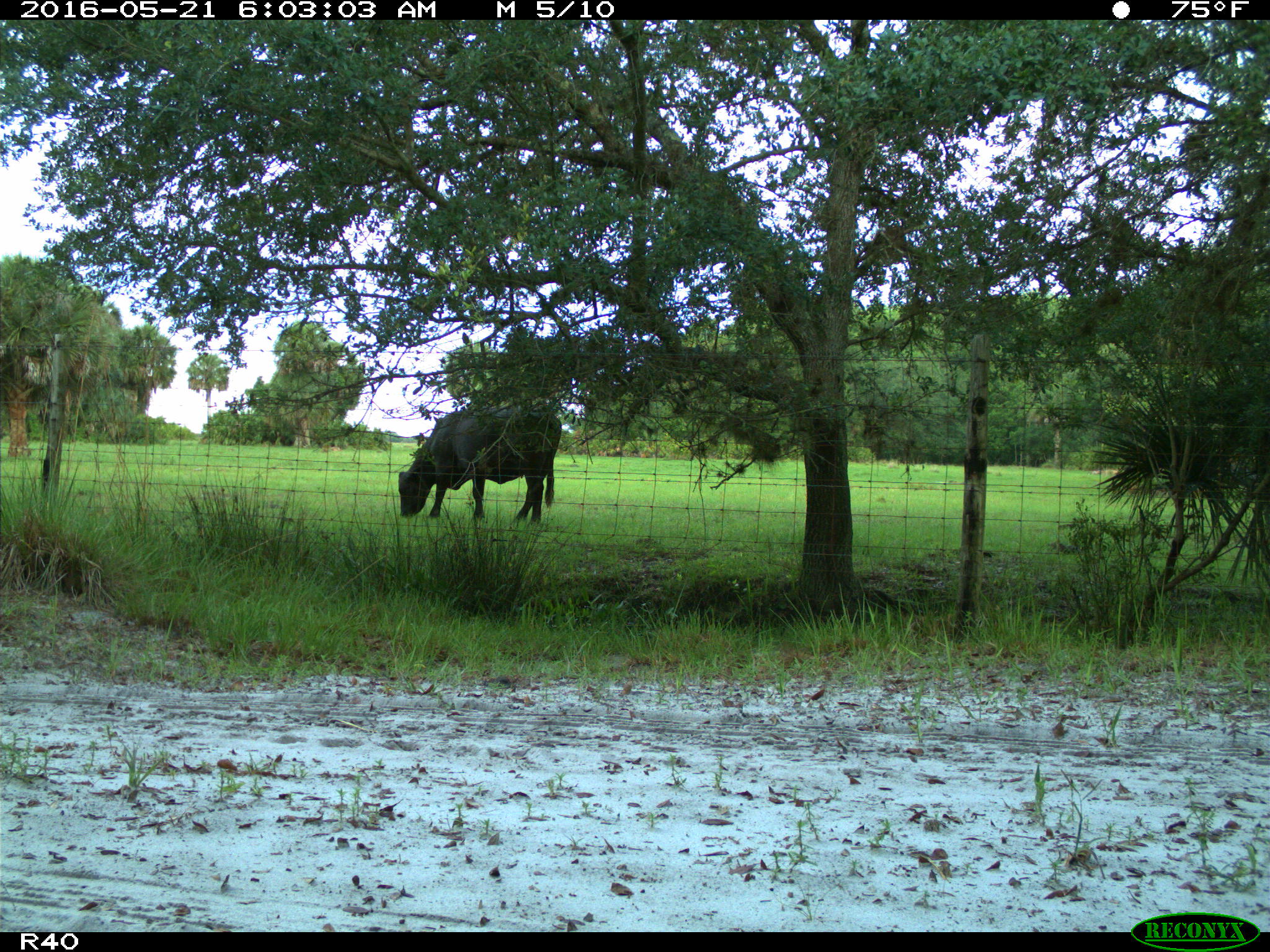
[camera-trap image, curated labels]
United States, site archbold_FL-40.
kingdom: Animalia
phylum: Chordata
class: Mammalia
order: Artiodactyla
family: Bovidae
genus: Bos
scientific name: Bos taurus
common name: domestic cow